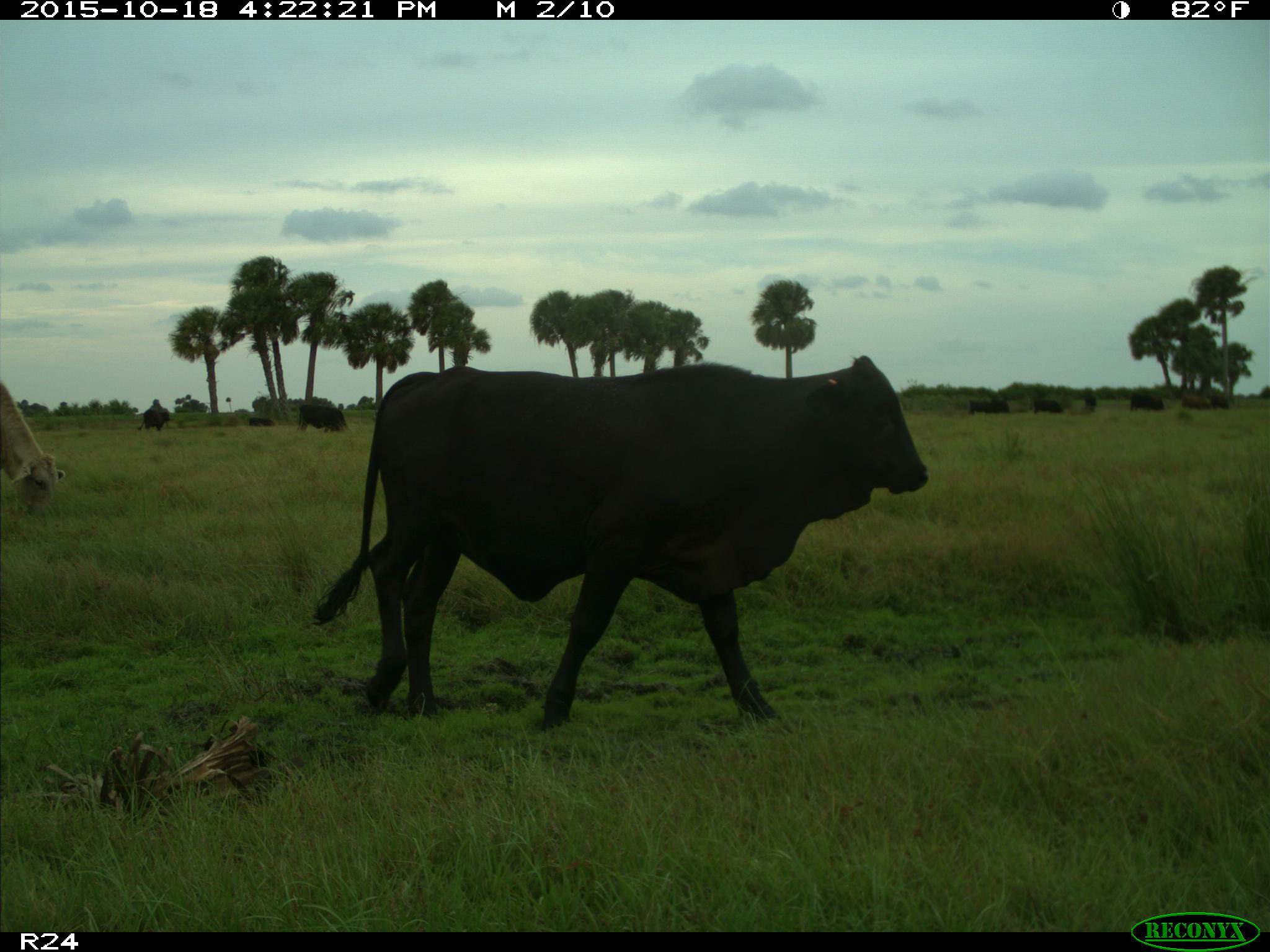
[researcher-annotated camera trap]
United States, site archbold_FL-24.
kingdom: Animalia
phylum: Chordata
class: Mammalia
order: Artiodactyla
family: Bovidae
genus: Bos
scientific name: Bos taurus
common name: domestic cow